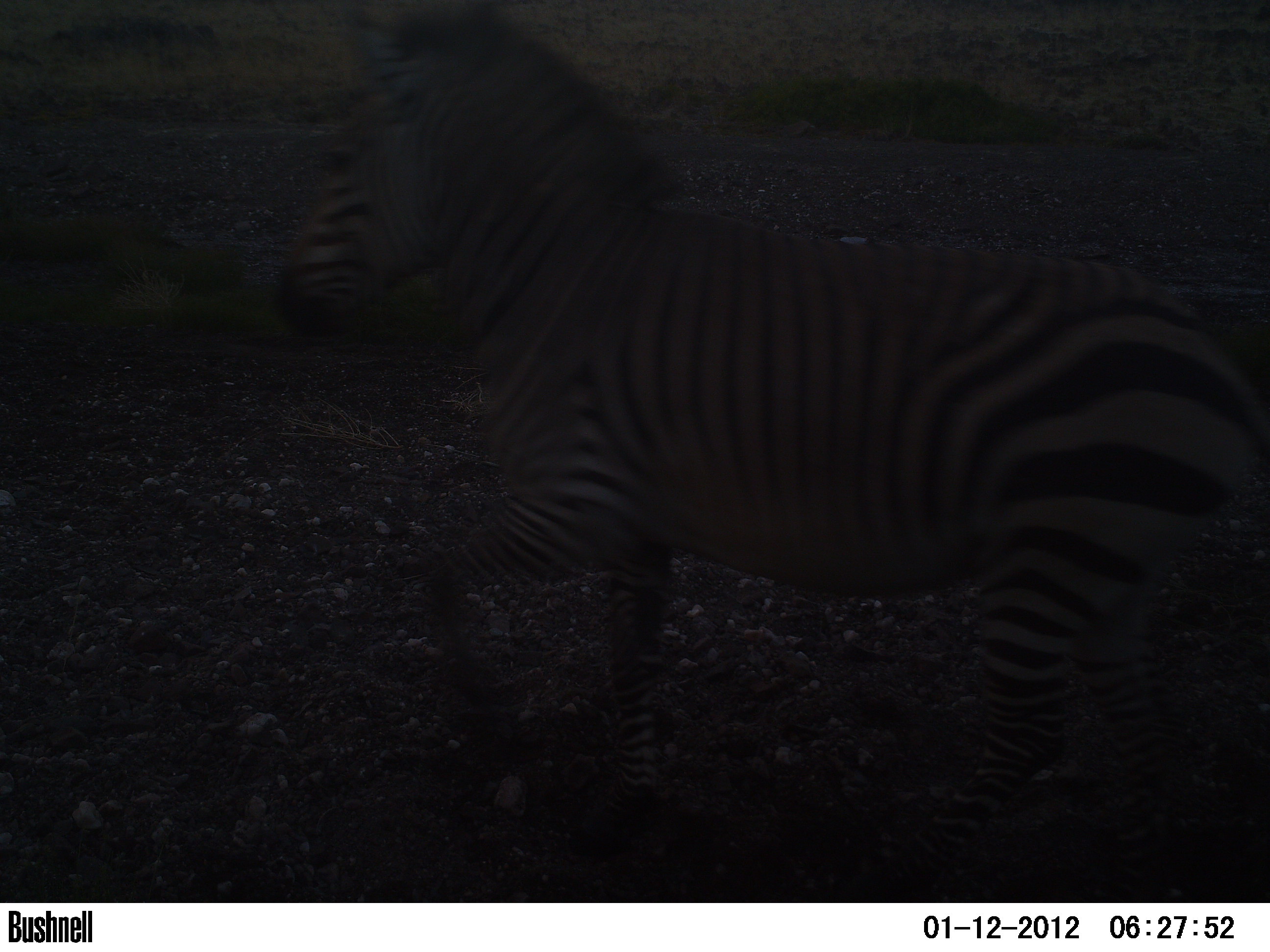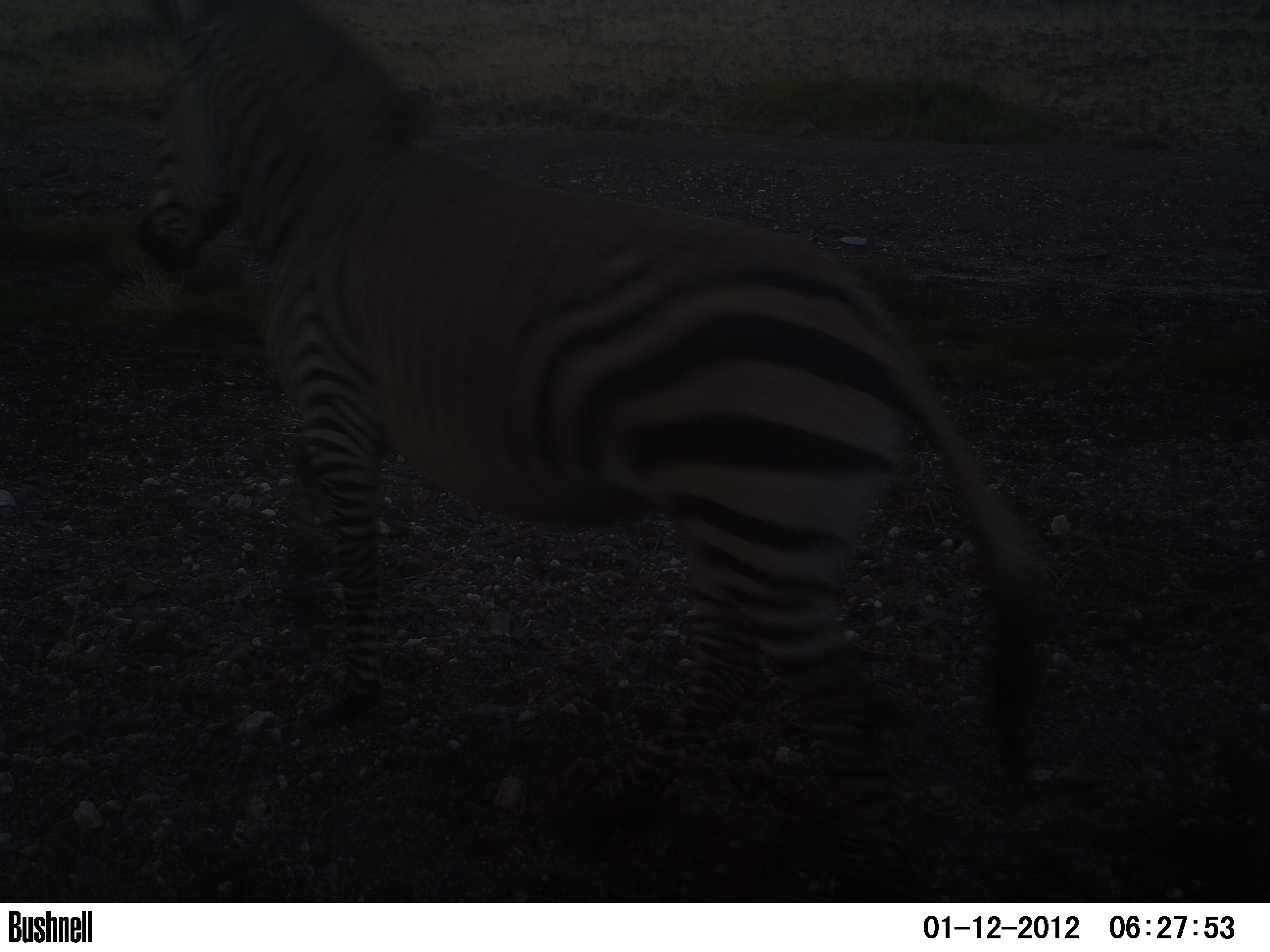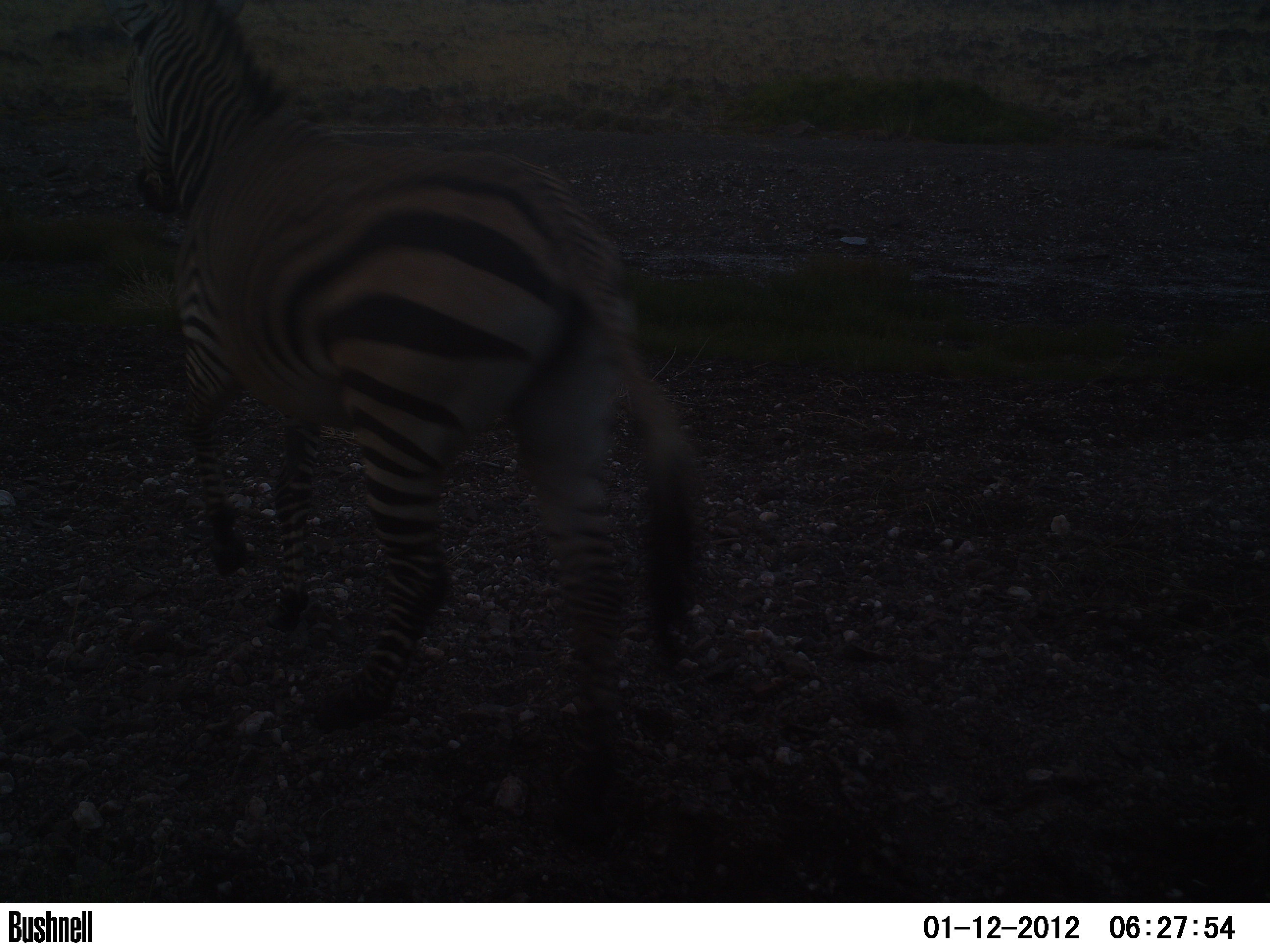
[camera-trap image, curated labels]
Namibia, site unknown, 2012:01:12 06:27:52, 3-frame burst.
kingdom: Animalia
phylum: Chordata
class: Mammalia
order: Perissodactyla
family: Equidae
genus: Equus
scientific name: Equus zebra hartmannae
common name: hartmann's mountain zebra